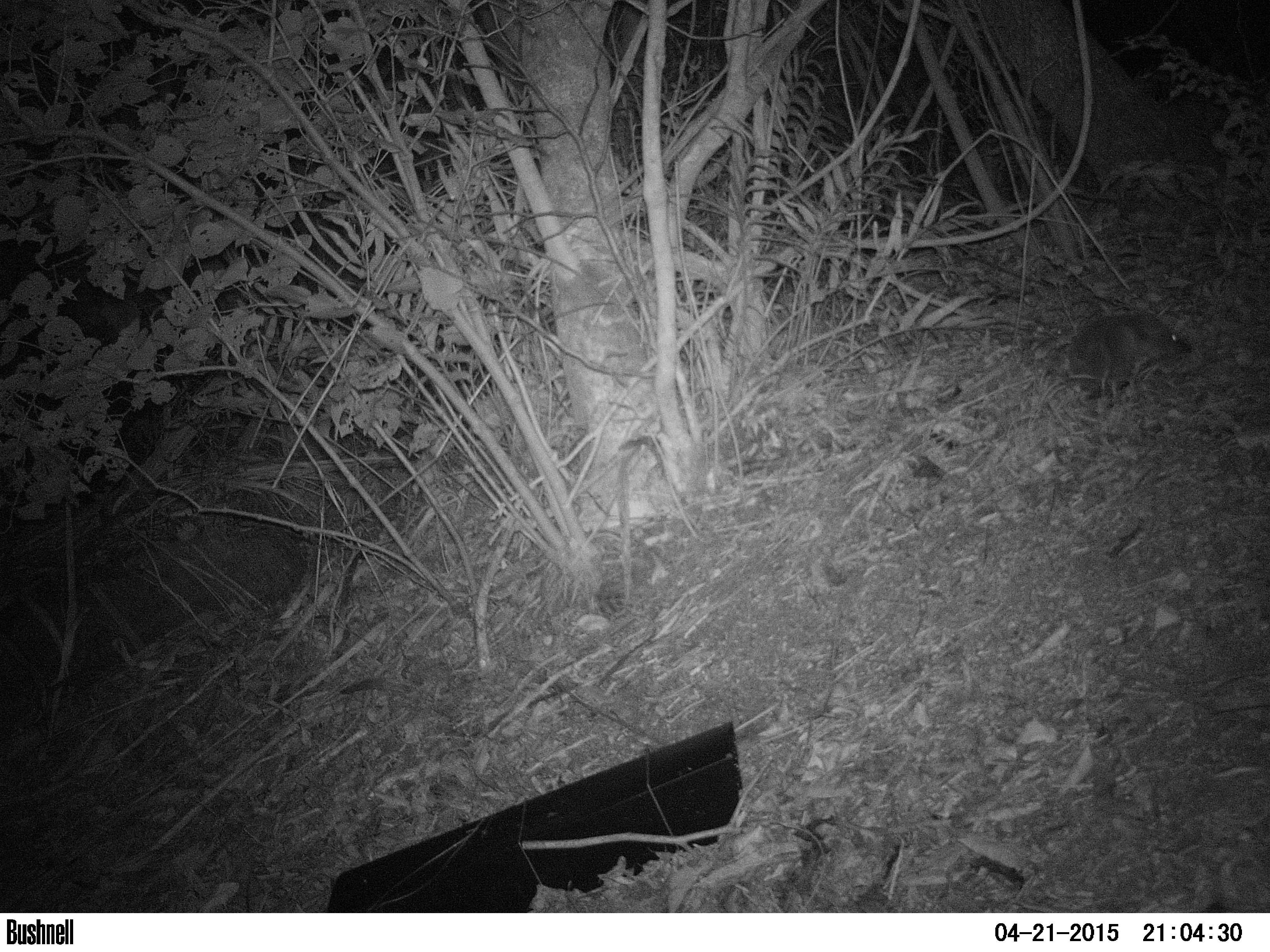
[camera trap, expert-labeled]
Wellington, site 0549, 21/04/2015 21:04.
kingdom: Animalia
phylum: Chordata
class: Mammalia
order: Eulipotyphla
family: Erinaceidae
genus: Erinaceus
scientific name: Erinaceus europaeus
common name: hedgehog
Hedgehog (Erinaceus europaeus).